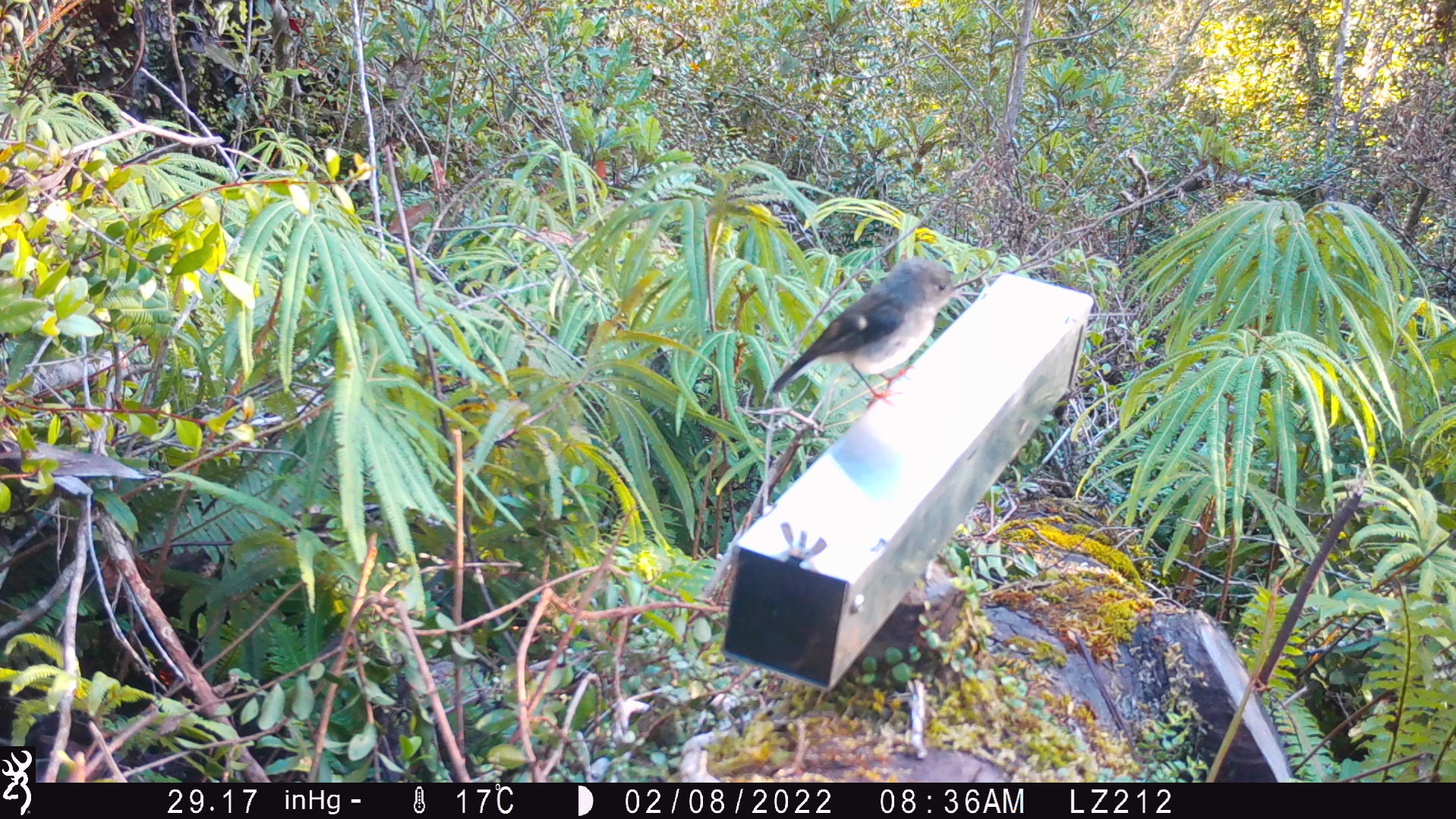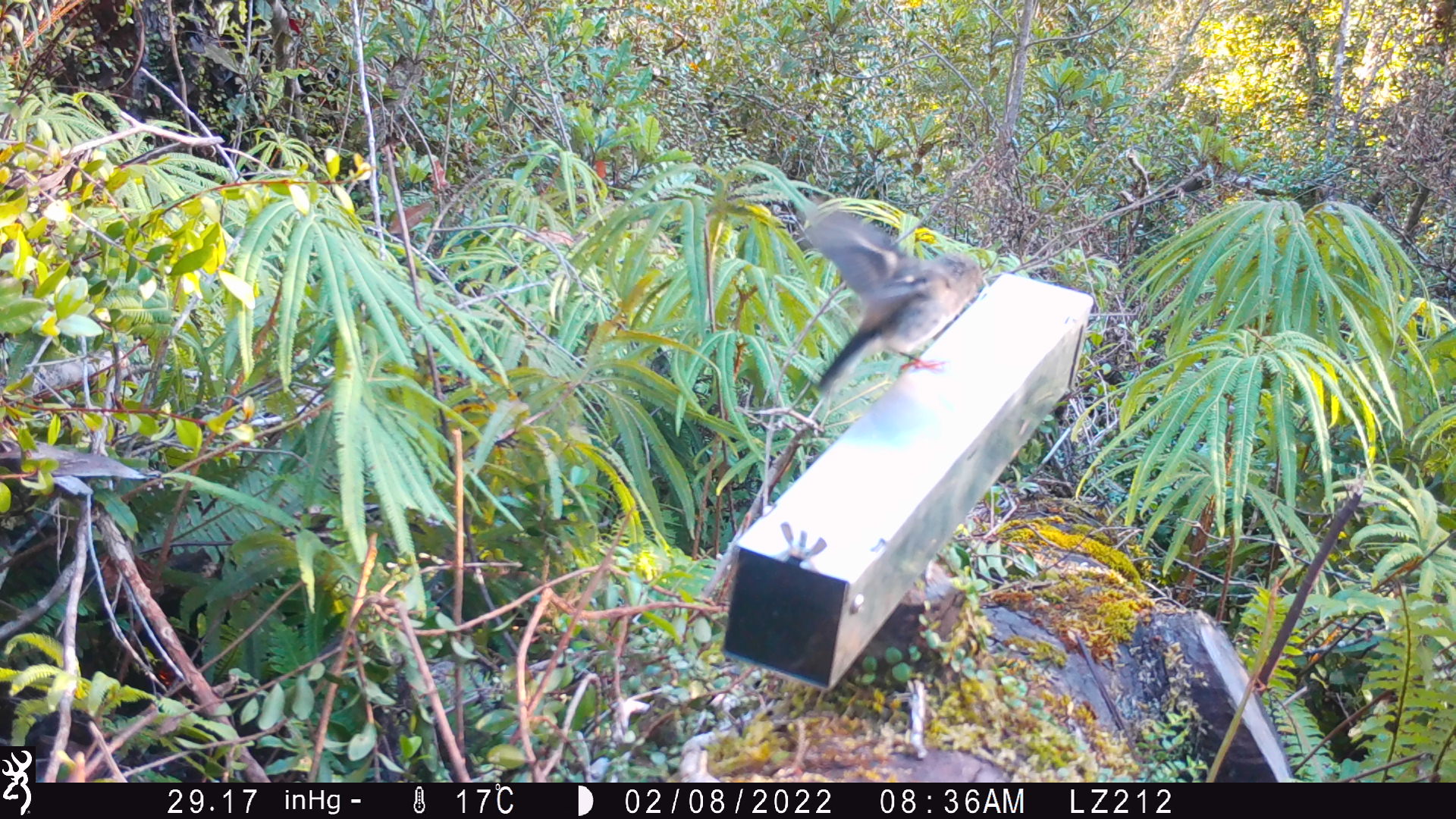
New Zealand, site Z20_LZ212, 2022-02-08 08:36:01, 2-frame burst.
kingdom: Animalia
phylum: Chordata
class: Aves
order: Passeriformes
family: Petroicidae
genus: Petroica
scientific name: Petroica macrocephala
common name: tomtit